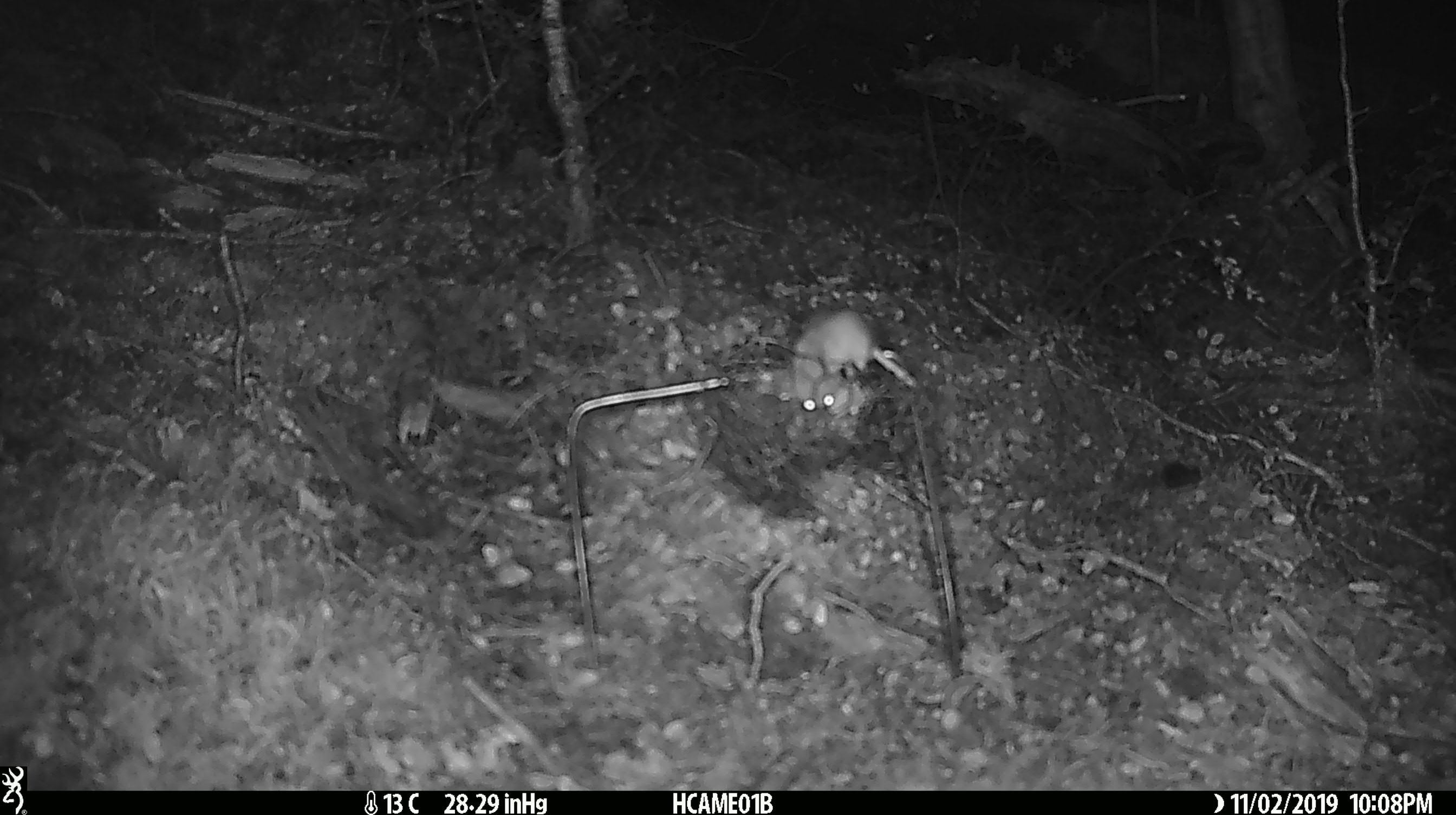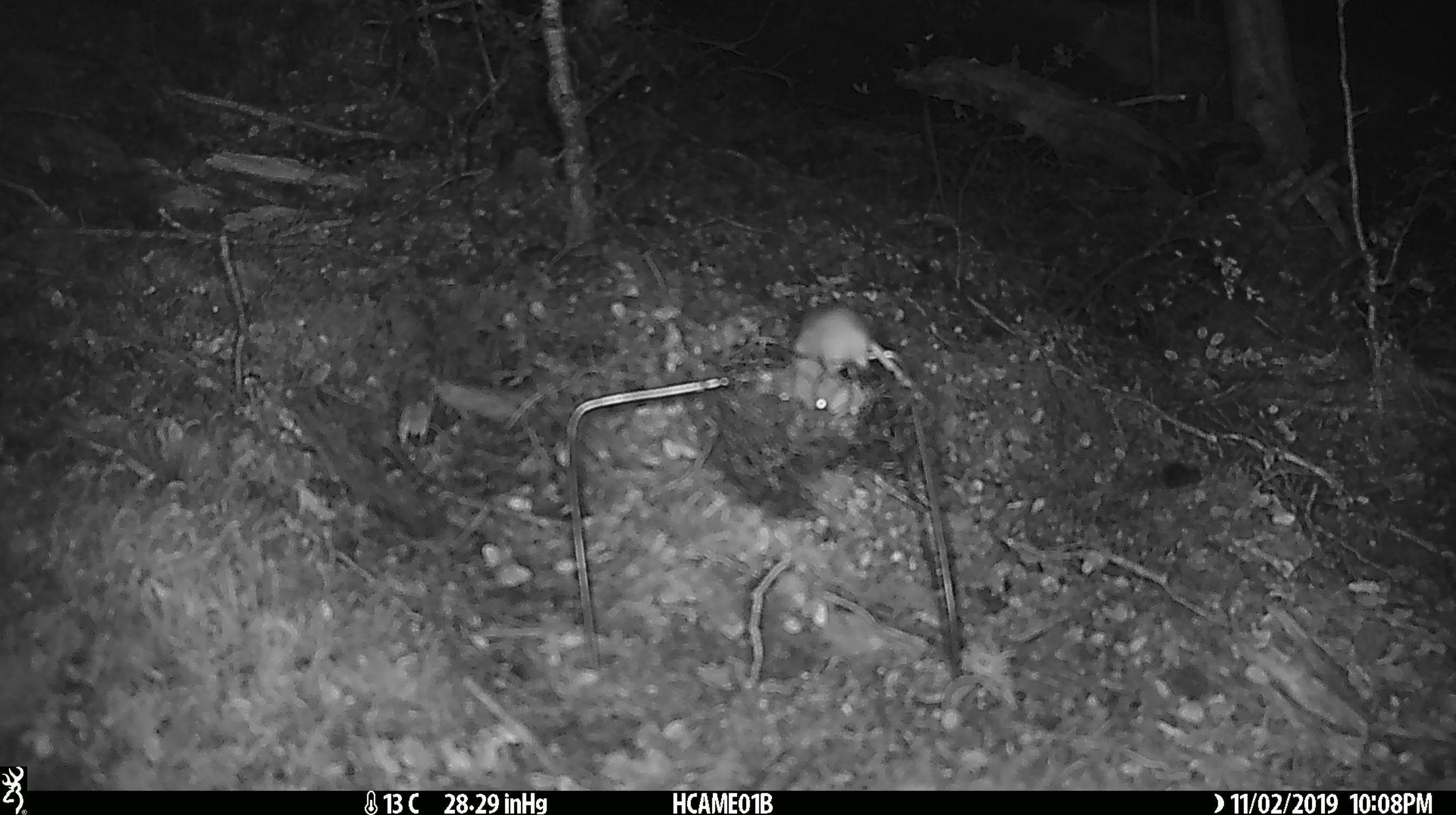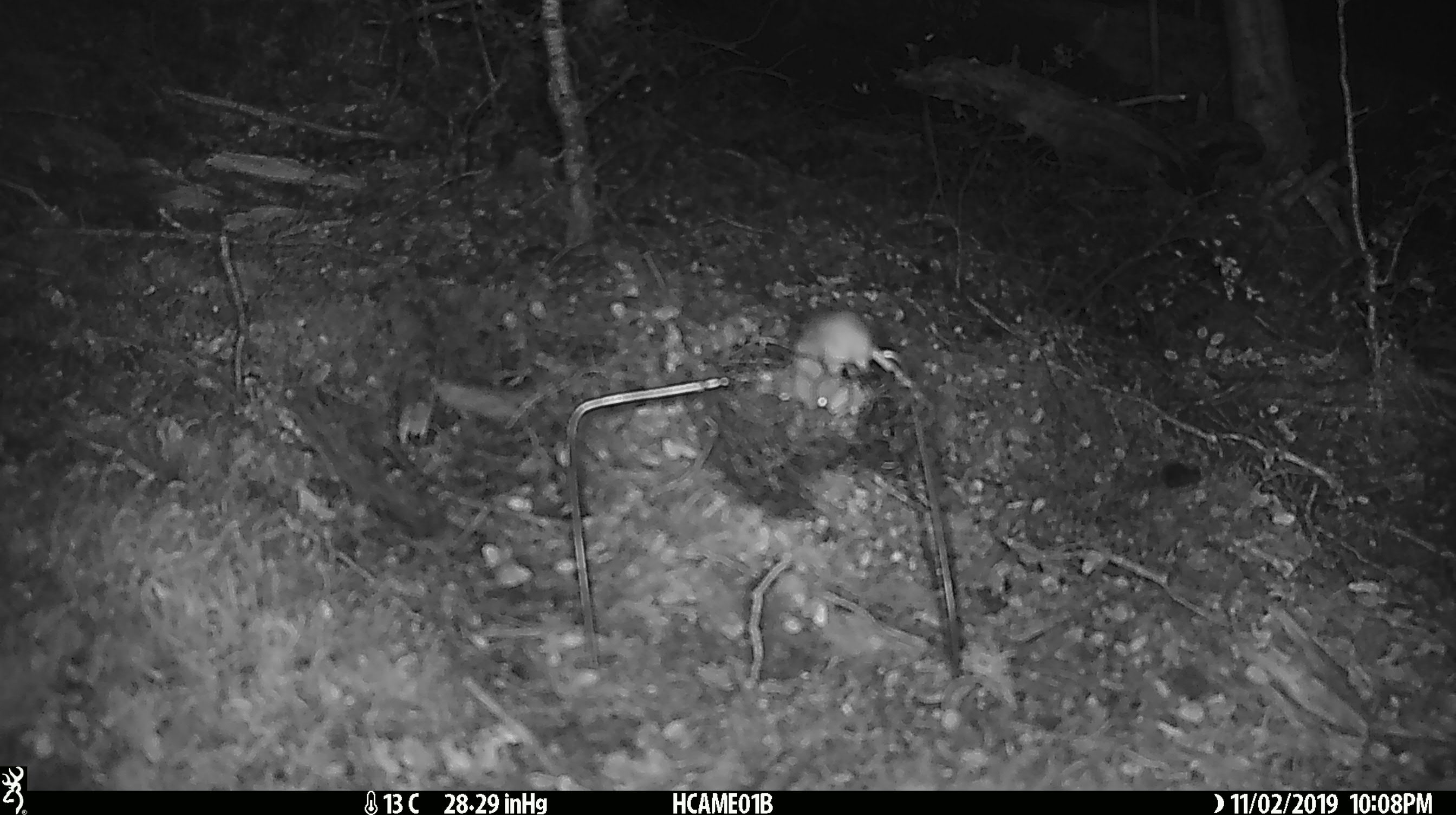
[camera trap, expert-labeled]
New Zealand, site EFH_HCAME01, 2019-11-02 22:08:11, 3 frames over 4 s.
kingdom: Animalia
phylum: Chordata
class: Mammalia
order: Rodentia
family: Muridae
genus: Mus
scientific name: Mus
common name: mouse